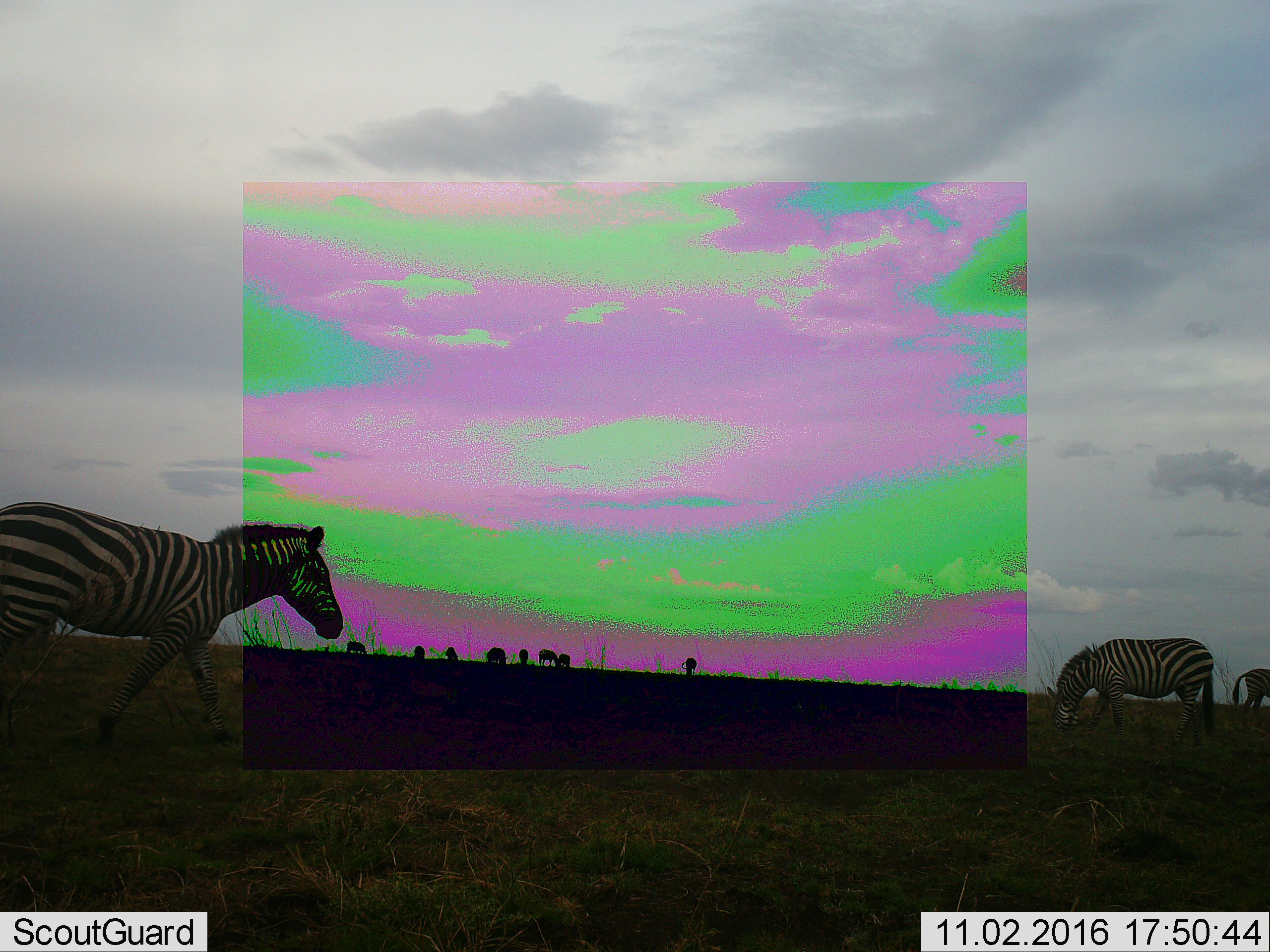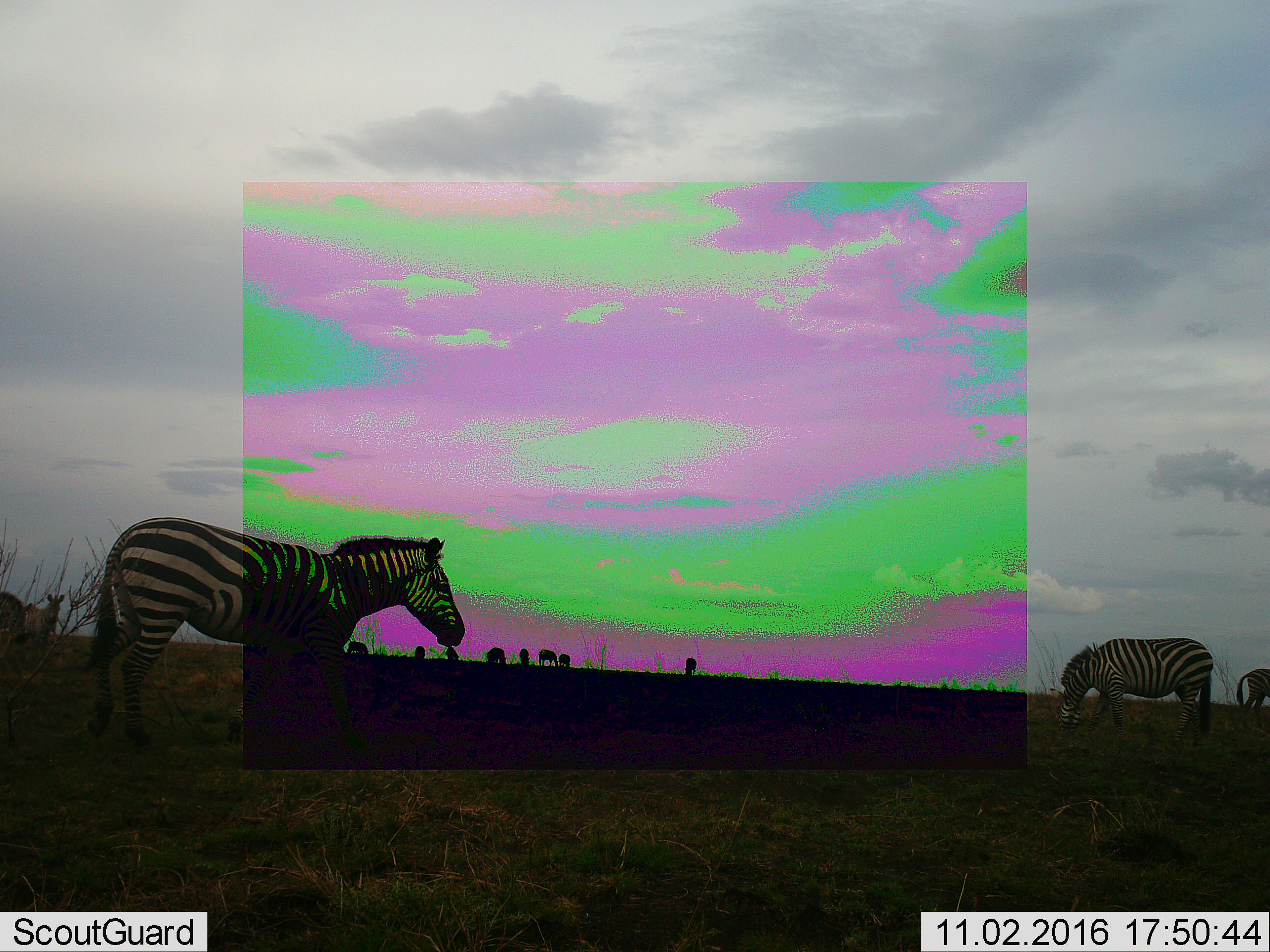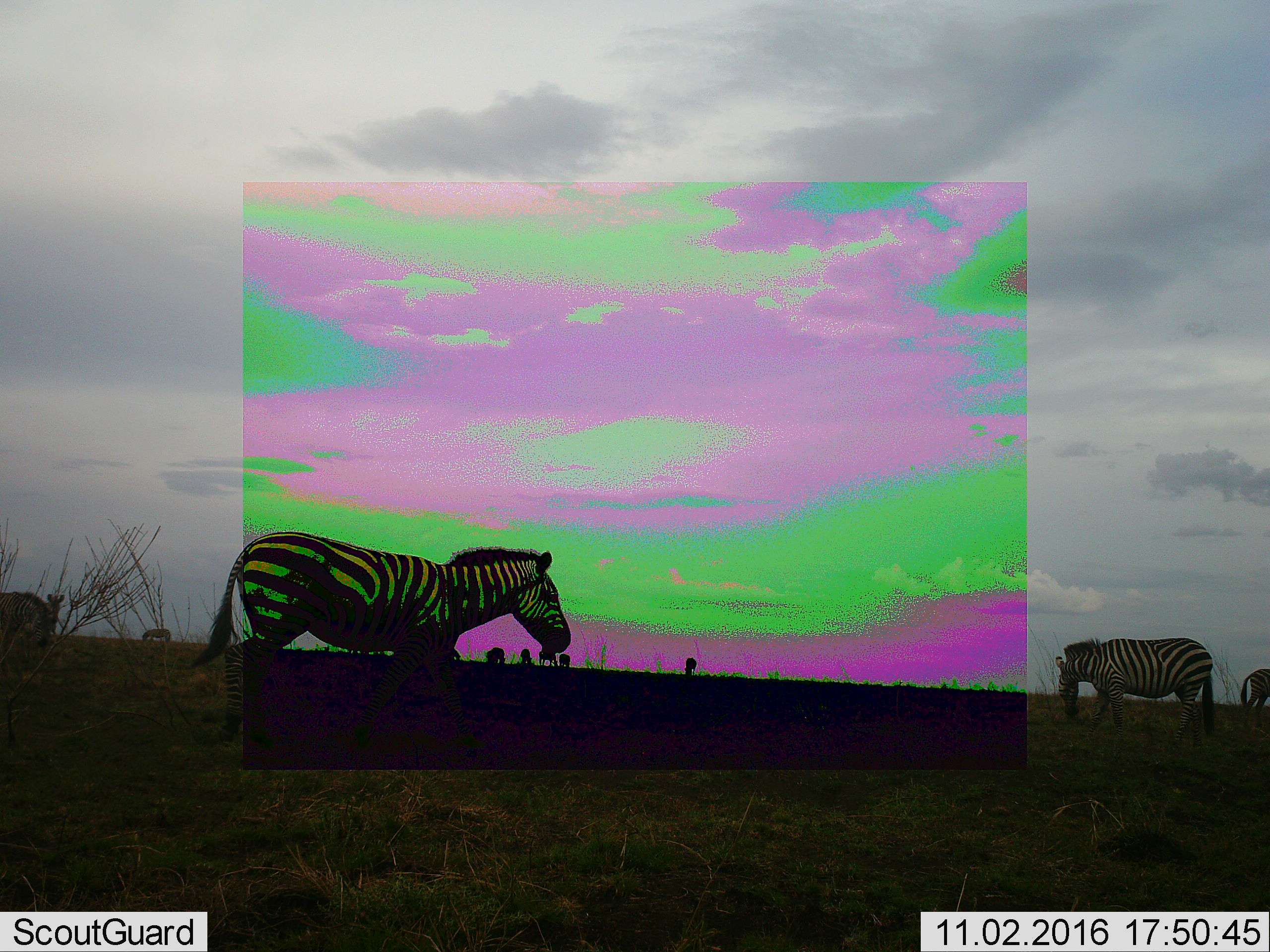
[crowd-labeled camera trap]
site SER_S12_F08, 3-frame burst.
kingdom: Animalia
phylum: Chordata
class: Mammalia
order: Perissodactyla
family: Equidae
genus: Equus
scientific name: Equus quagga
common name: plains zebra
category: zebraplains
Zebraplains (plains zebra) (Equus quagga), count 11-50. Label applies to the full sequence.